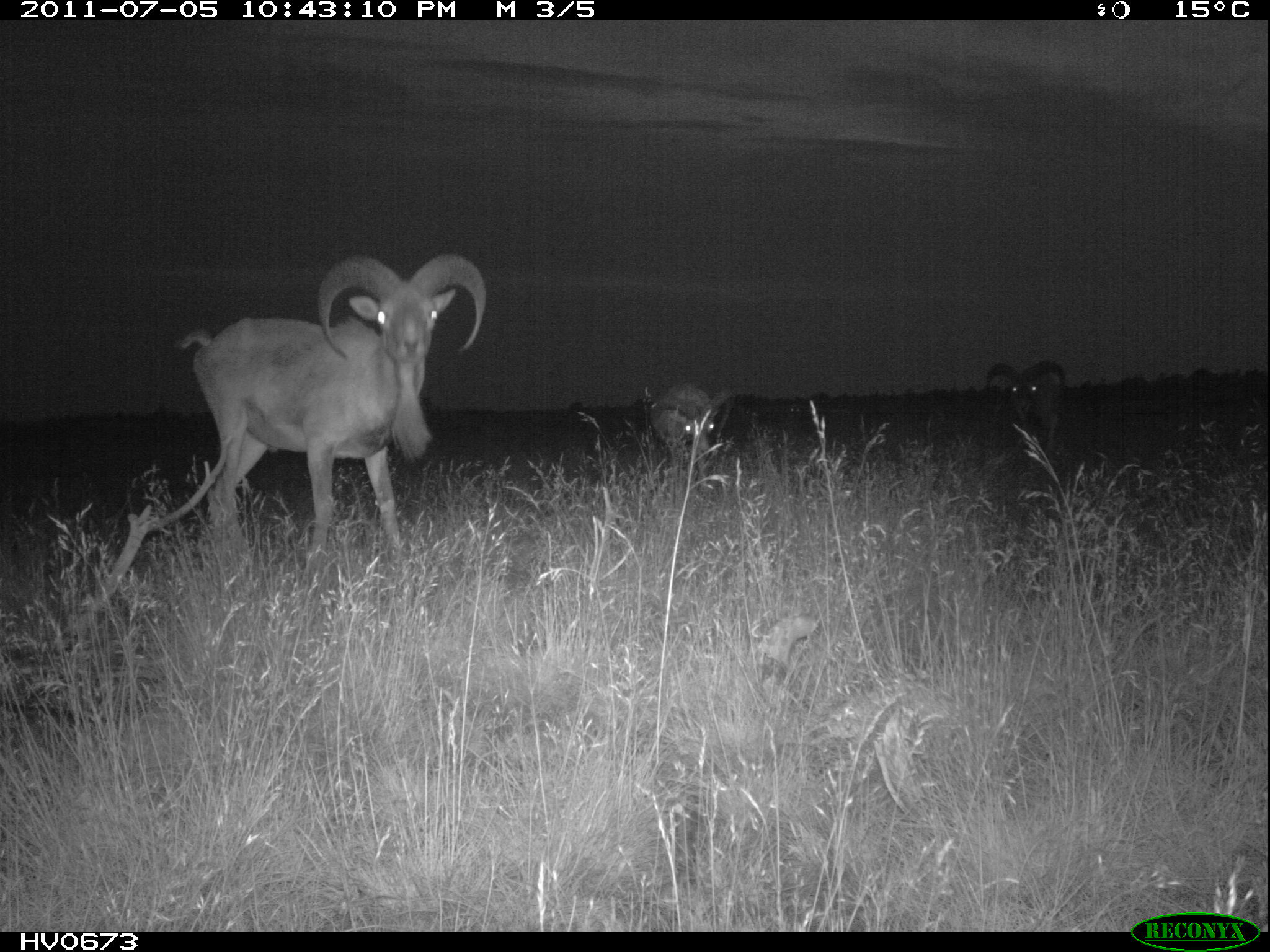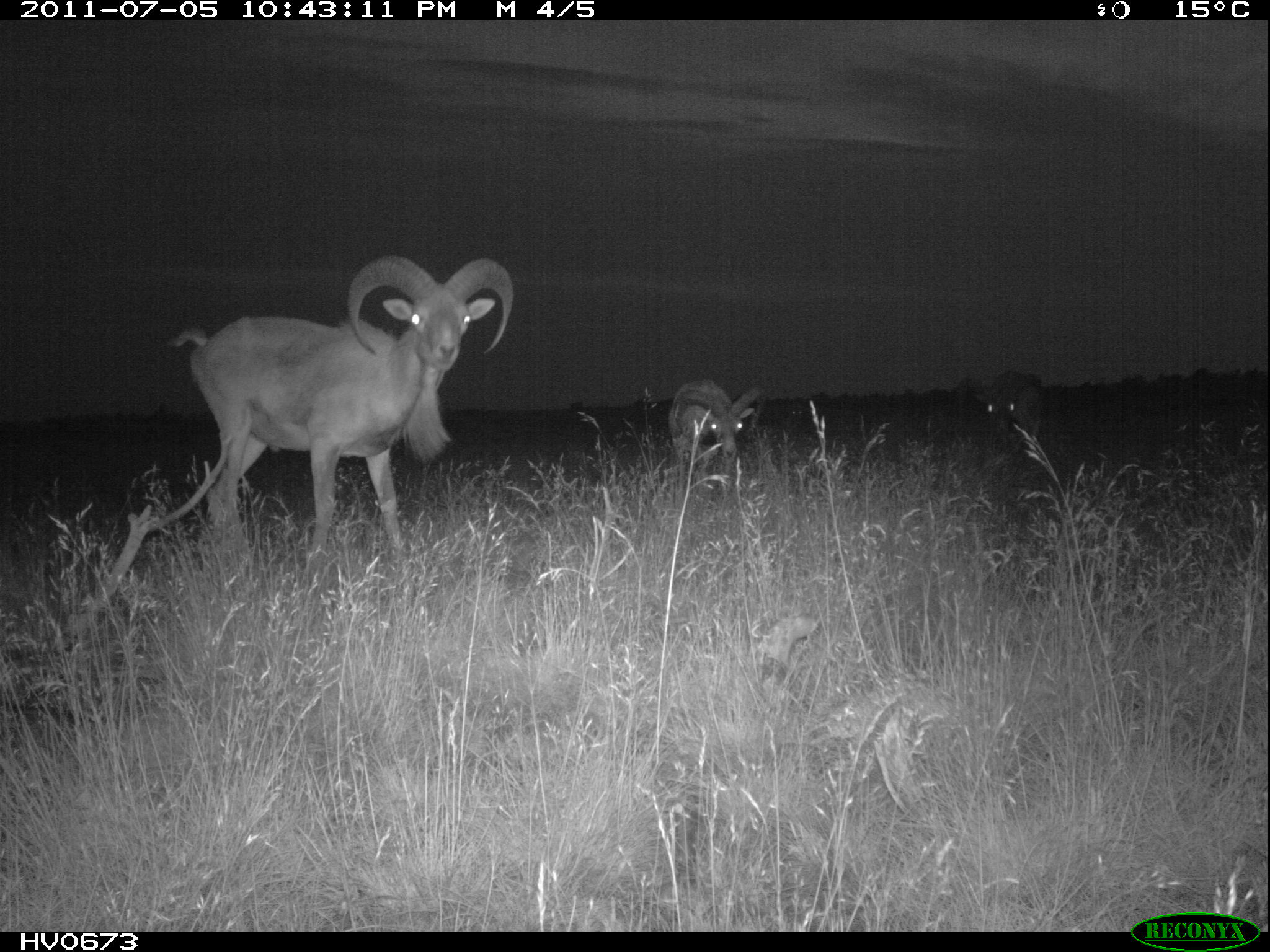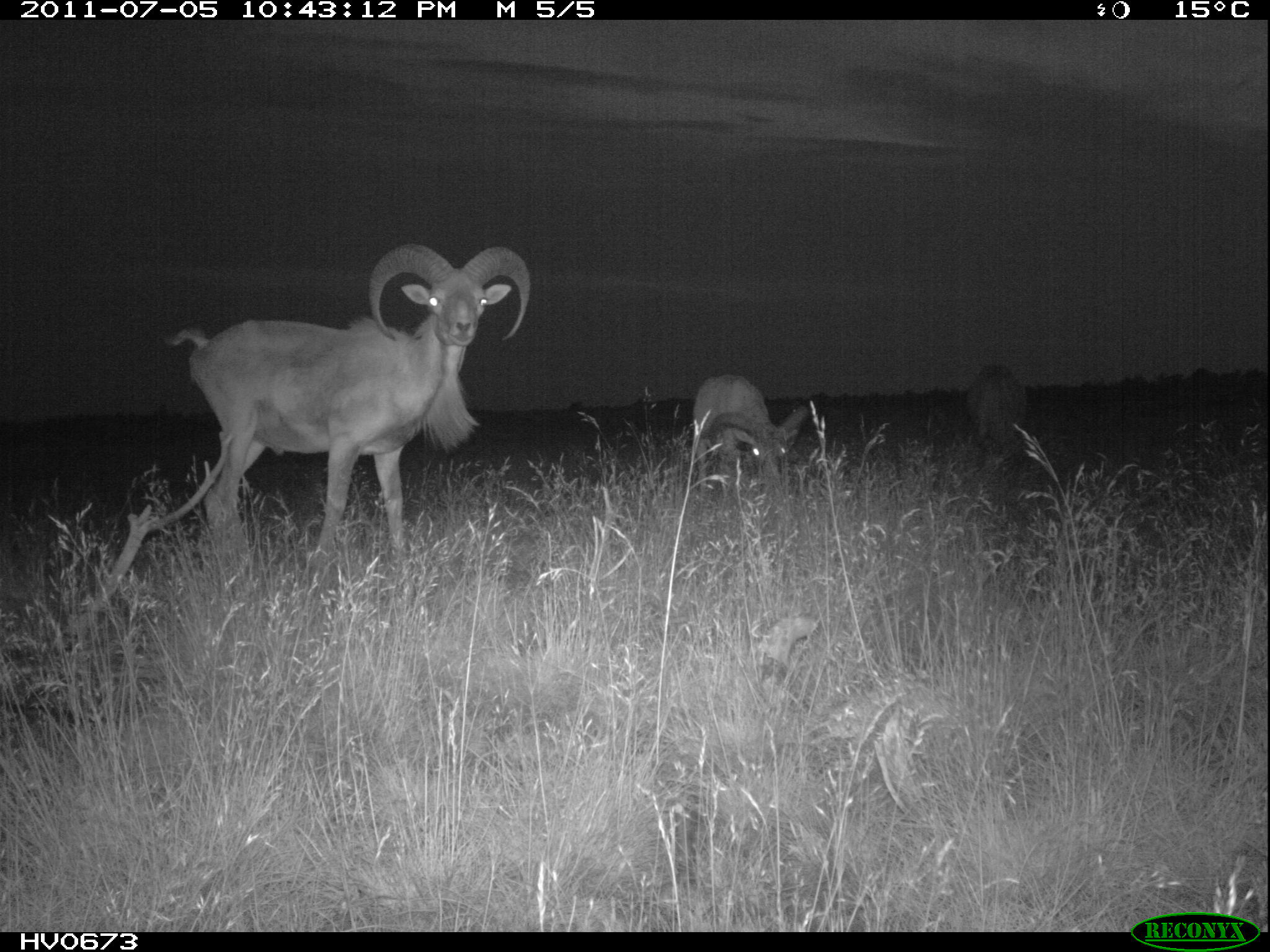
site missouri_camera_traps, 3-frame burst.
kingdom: Animalia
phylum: Chordata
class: Mammalia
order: Artiodactyla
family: Bovidae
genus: Ovis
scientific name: Ovis ammon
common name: mouflon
Mouflon (Ovis ammon). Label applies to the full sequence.